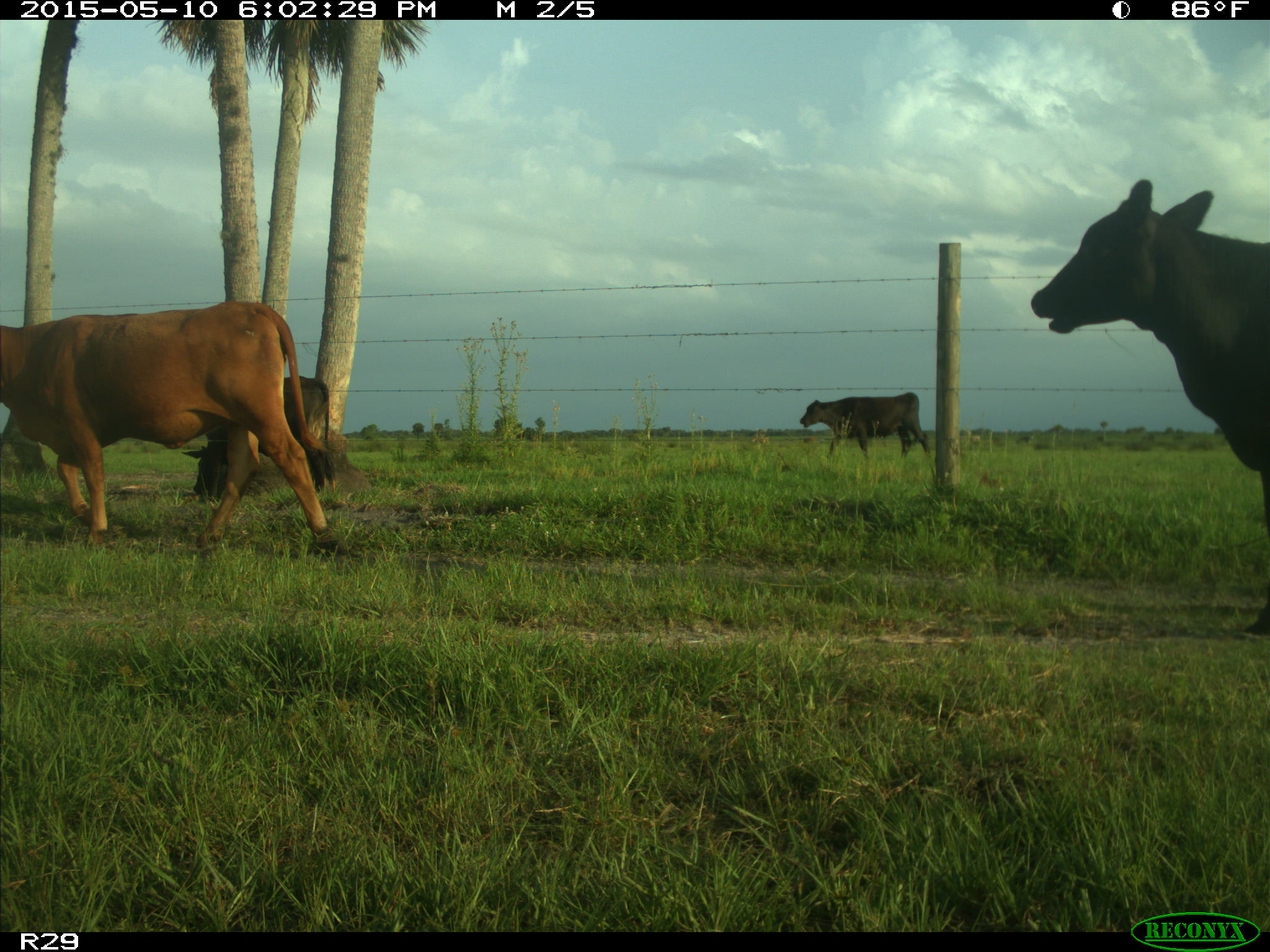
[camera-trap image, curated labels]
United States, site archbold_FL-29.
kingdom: Animalia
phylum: Chordata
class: Mammalia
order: Artiodactyla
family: Bovidae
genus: Bos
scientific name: Bos taurus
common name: domestic cow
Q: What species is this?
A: Bos taurus (domestic cow).